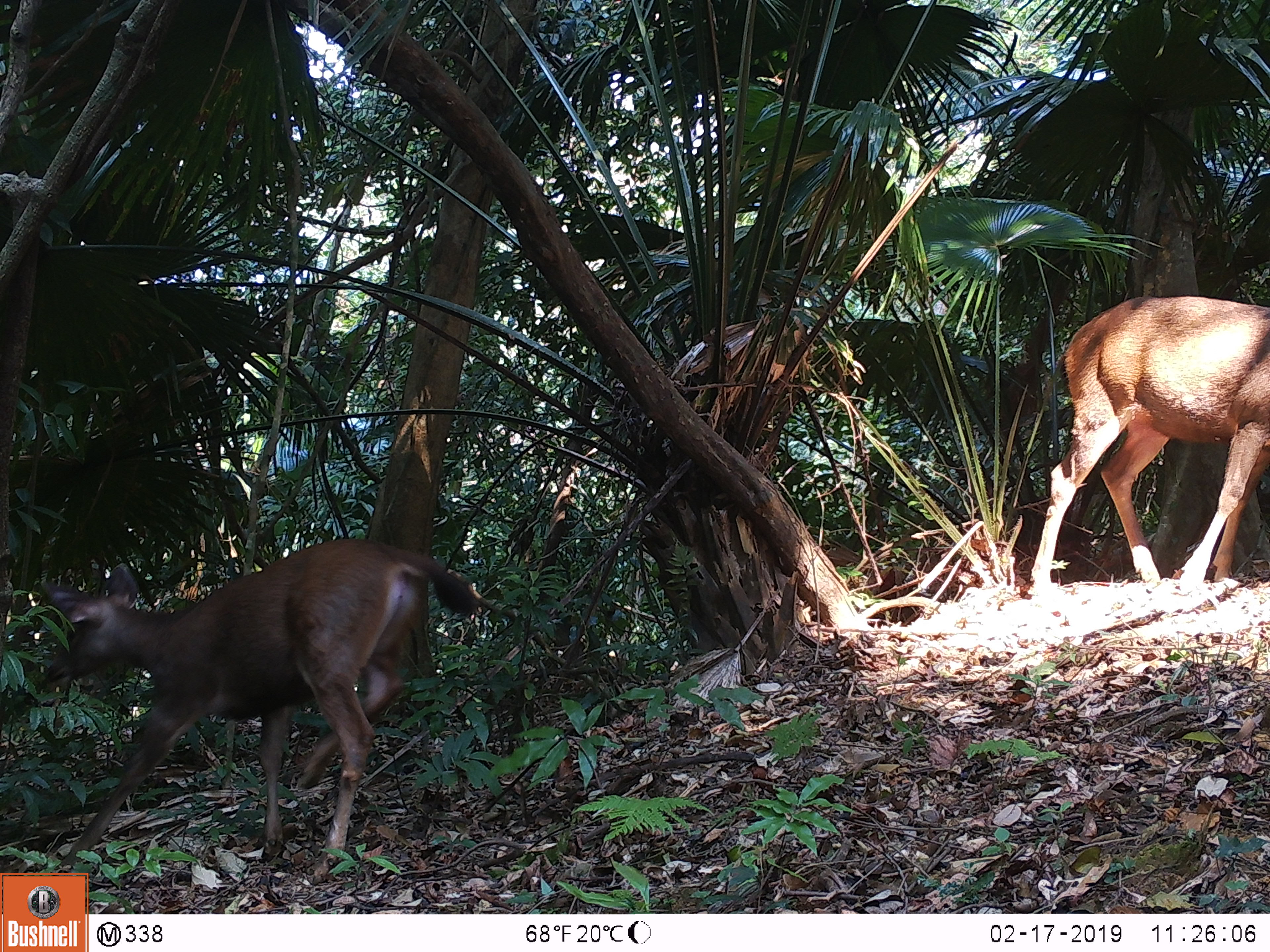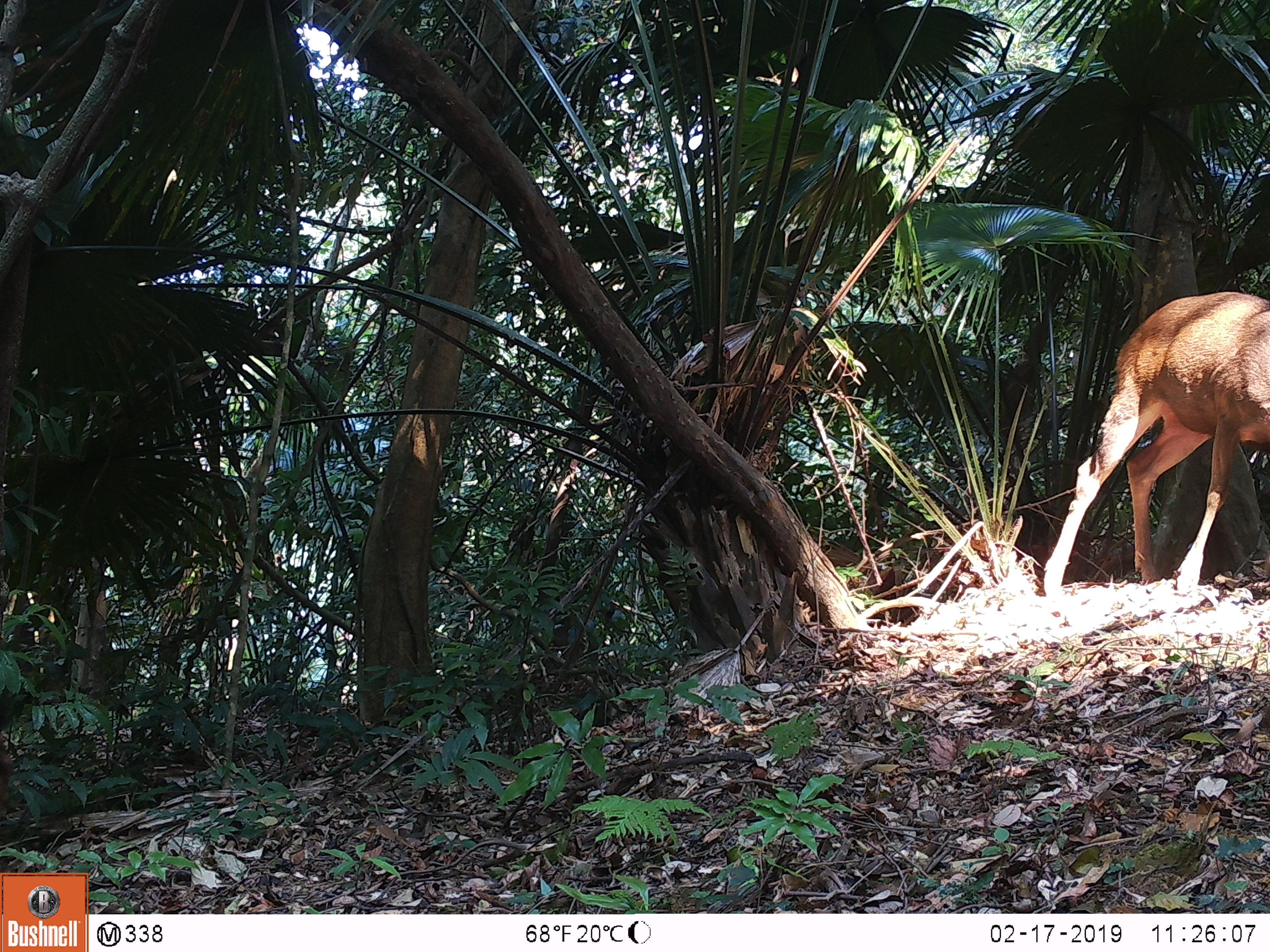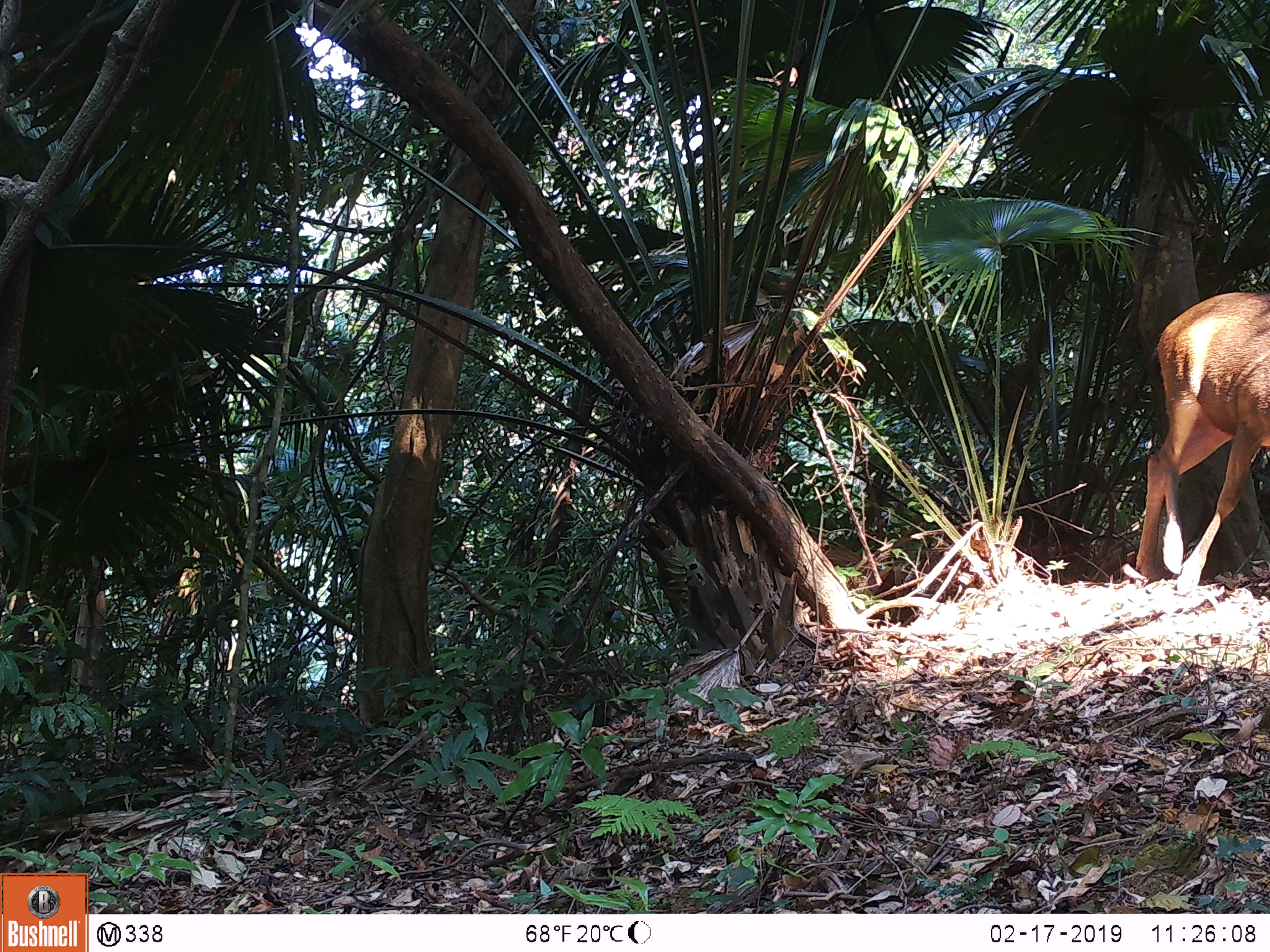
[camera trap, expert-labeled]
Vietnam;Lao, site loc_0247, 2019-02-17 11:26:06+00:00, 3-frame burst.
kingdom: Animalia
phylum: Chordata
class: Mammalia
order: Artiodactyla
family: Cervidae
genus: Rusa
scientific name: Rusa unicolor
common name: sambar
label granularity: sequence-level